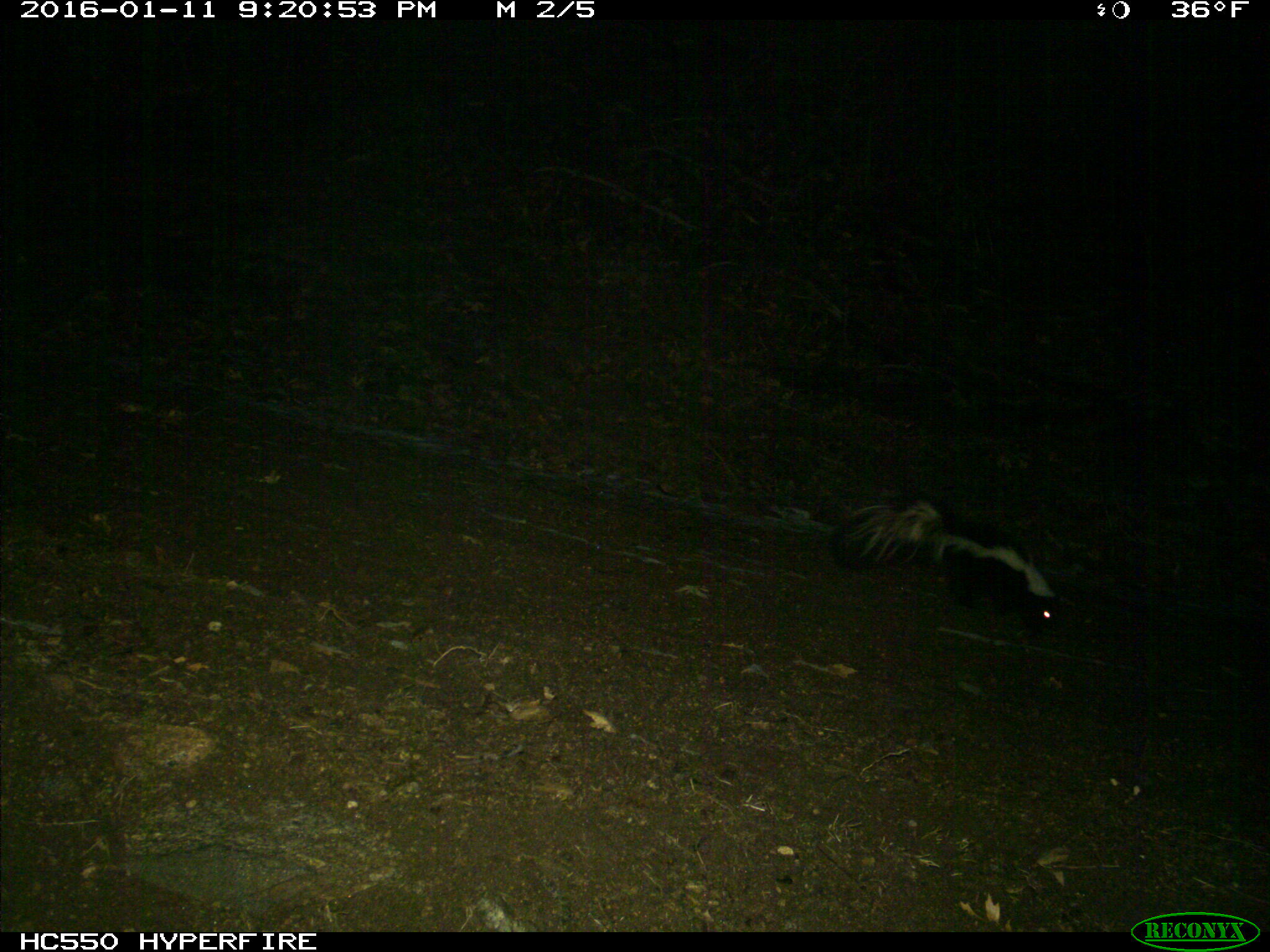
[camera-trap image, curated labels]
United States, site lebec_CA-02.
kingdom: Animalia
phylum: Chordata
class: Mammalia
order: Carnivora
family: Mephitidae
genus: Mephitis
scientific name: Mephitis mephitis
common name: striped skunk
Mephitis mephitis (striped skunk).